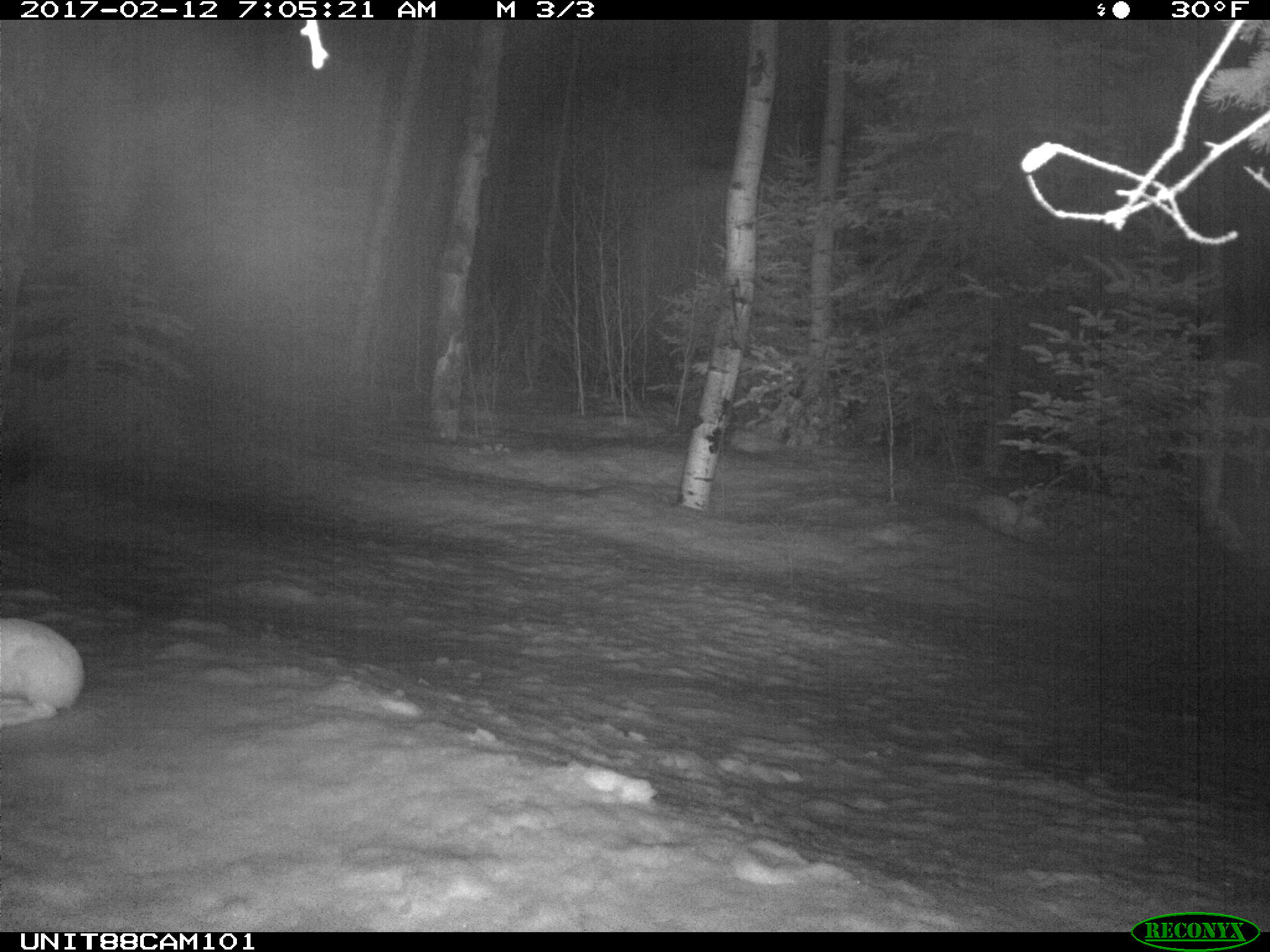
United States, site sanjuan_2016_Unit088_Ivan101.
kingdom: Animalia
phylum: Chordata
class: Mammalia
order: Lagomorpha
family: Leporidae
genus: Lepus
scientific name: Lepus americanus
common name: snowshoe hare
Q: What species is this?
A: Lepus americanus (snowshoe hare).